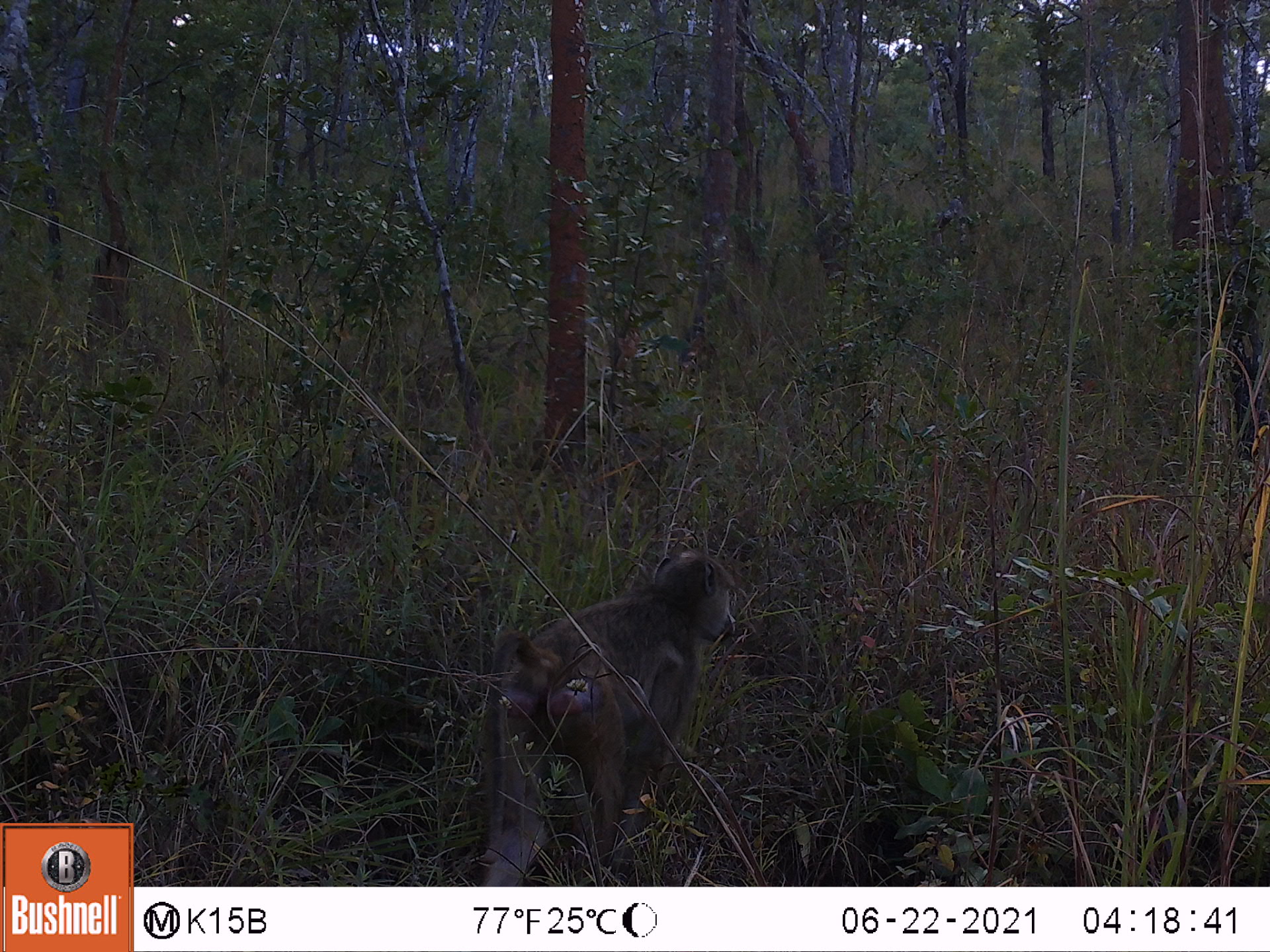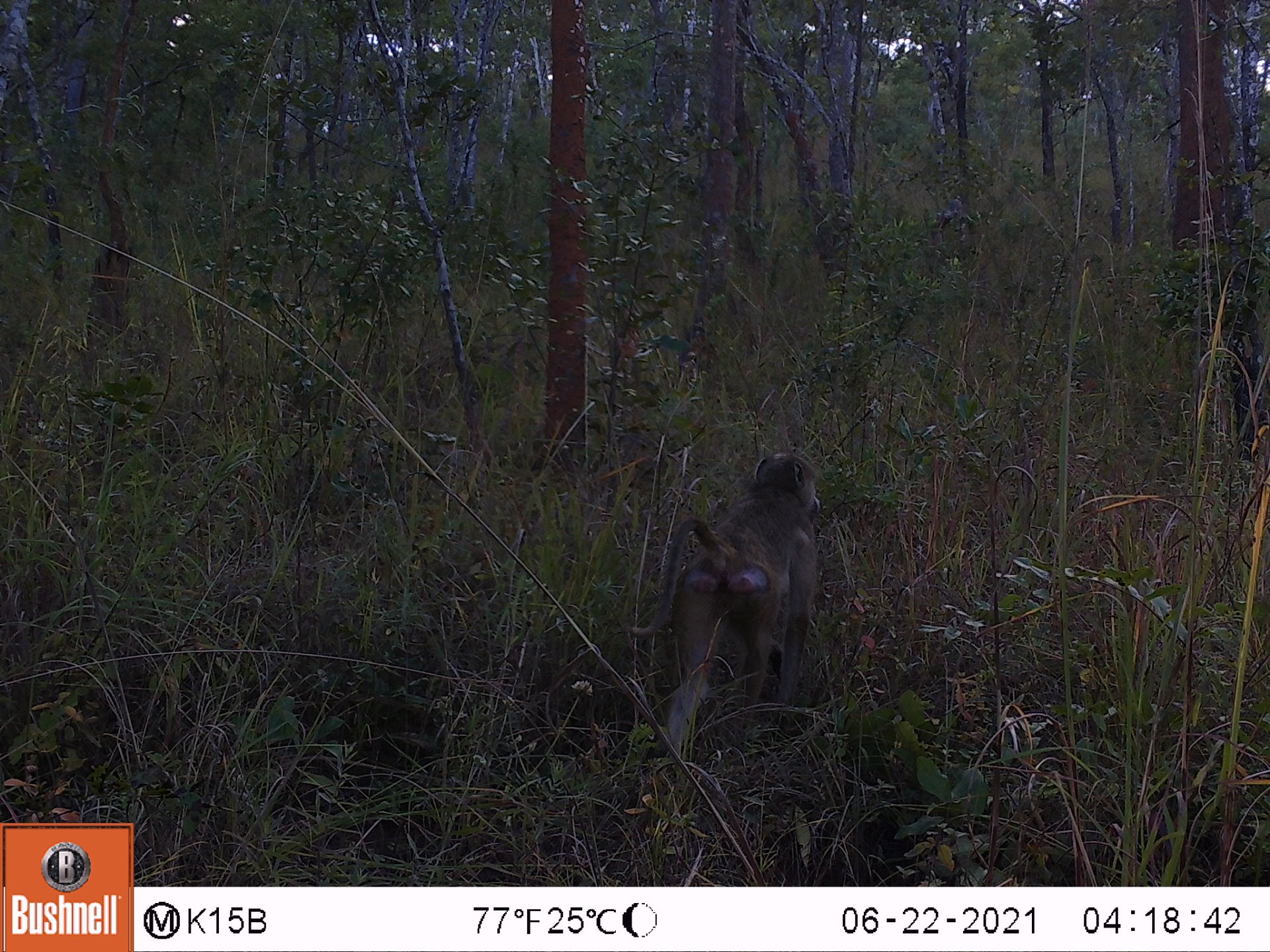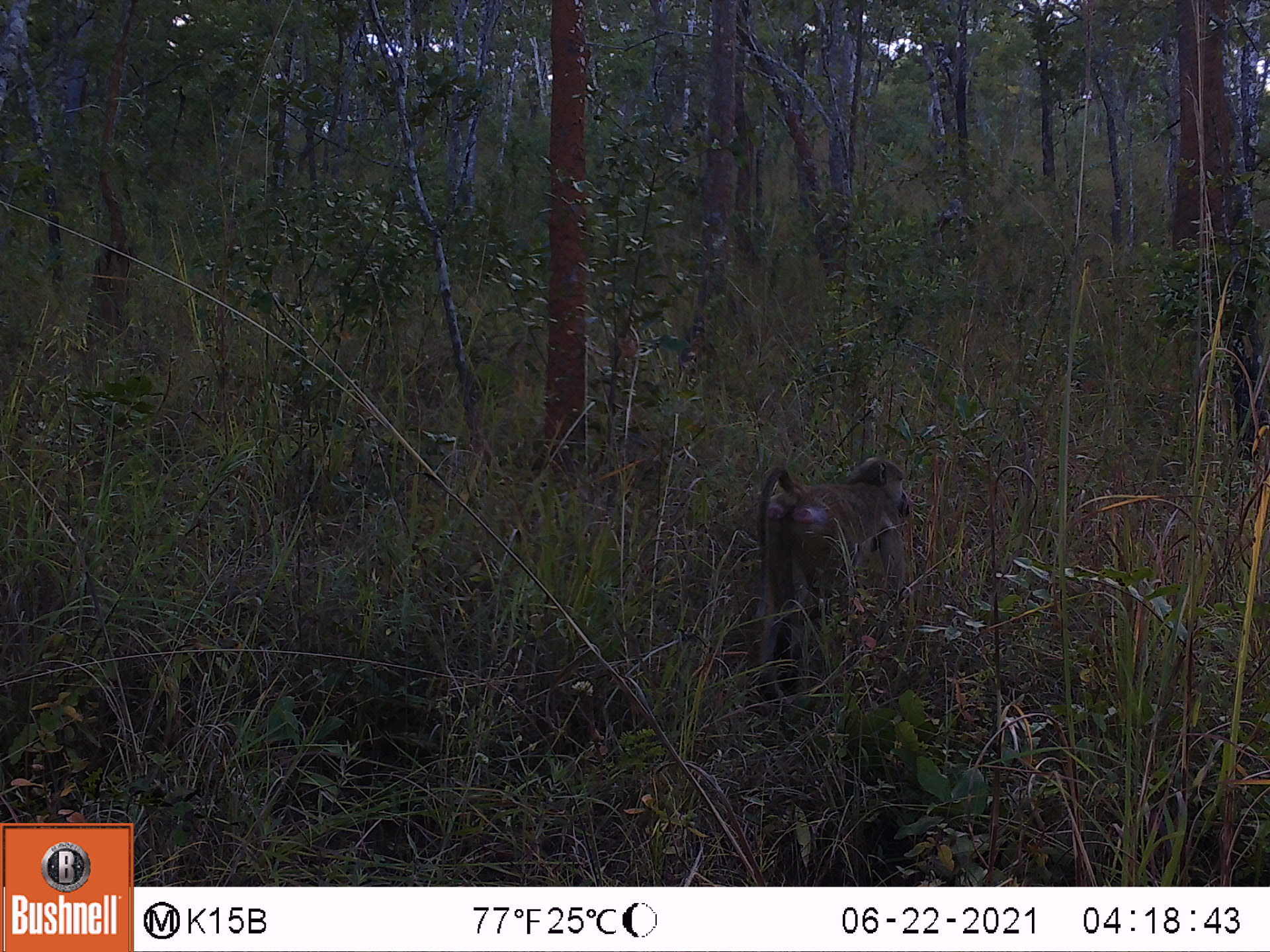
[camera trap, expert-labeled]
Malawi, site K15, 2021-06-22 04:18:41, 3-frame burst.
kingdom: Animalia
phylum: Chordata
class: Mammalia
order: Primates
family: Cercopithecidae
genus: Papio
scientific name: Papio cynocephalus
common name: yellow baboon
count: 1